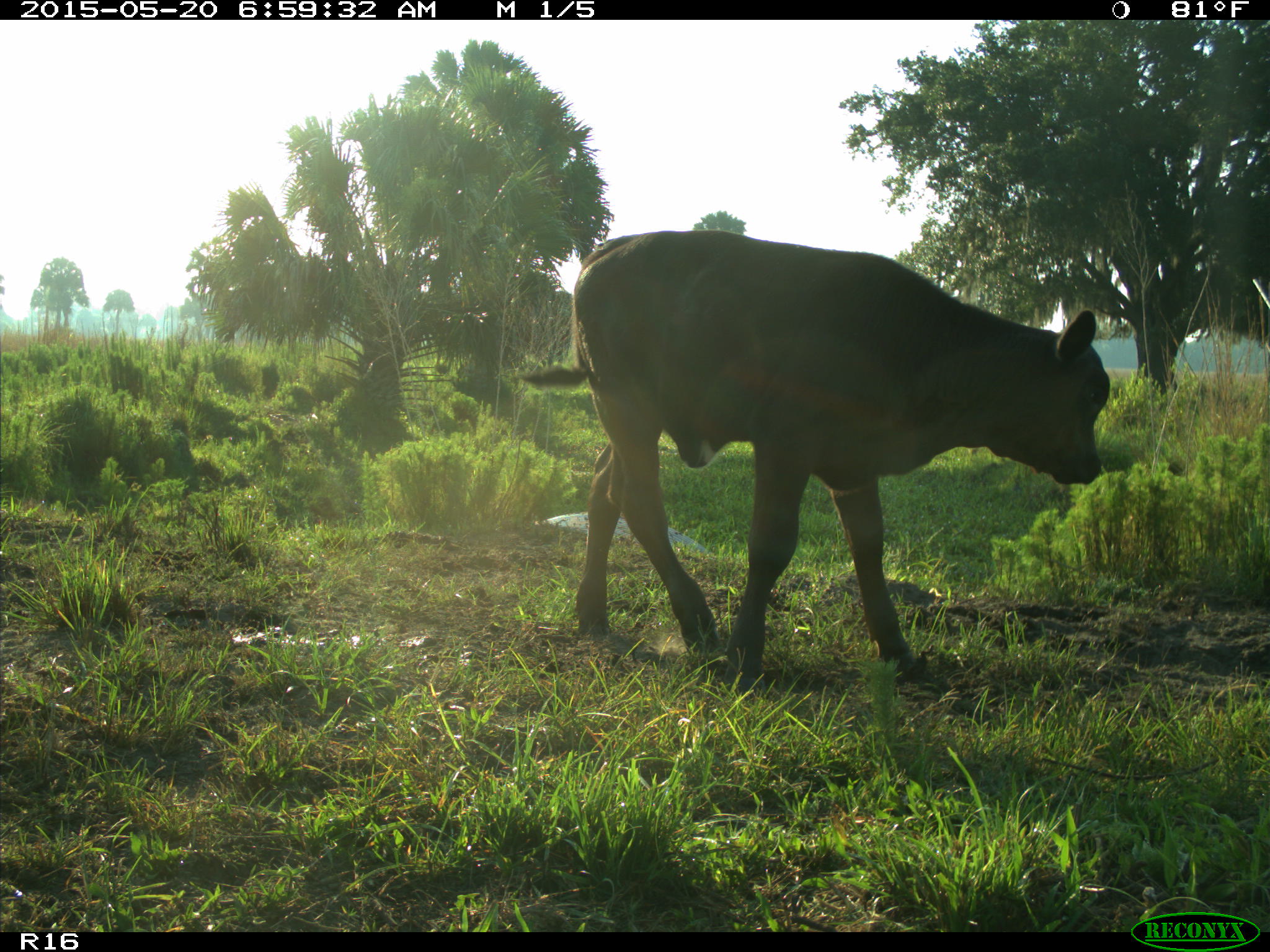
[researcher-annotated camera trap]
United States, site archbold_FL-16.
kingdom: Animalia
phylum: Chordata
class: Mammalia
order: Artiodactyla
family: Bovidae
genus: Bos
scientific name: Bos taurus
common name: domestic cow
Bos taurus (domestic cow).